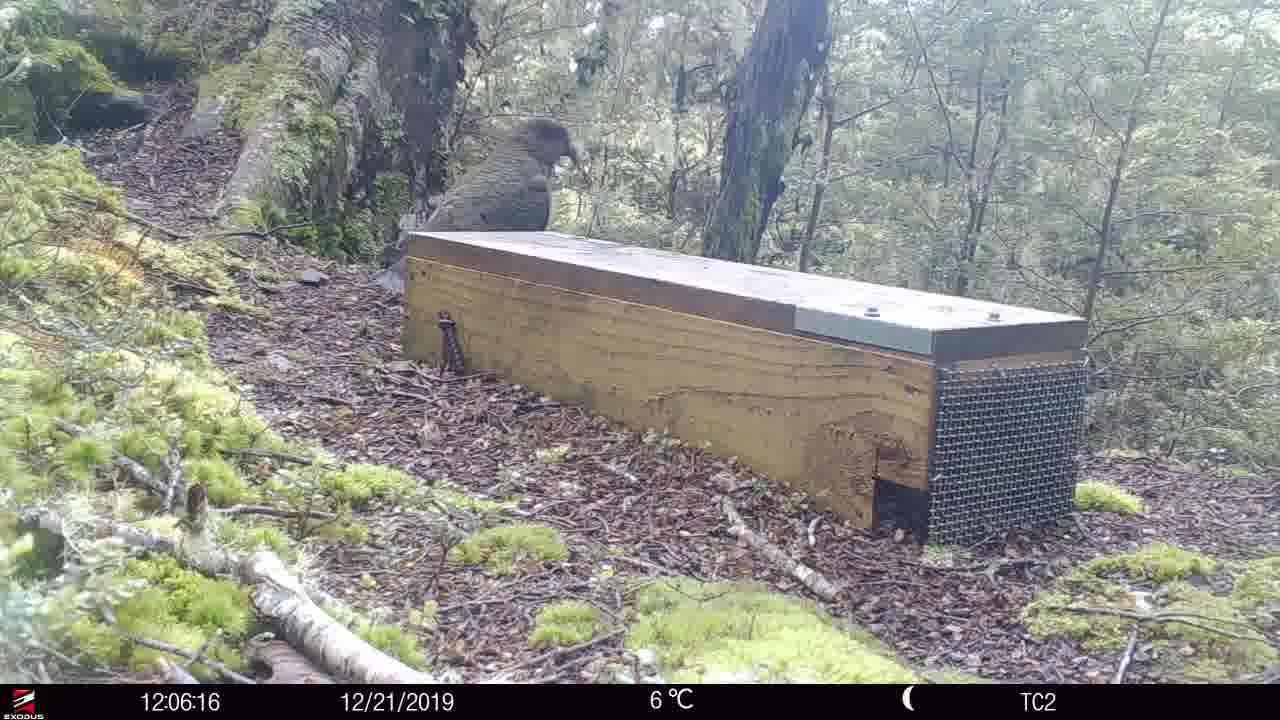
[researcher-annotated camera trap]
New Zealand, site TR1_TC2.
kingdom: Animalia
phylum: Chordata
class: Aves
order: Psittaciformes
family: Strigopidae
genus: Nestor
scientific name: Nestor notabilis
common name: kea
Kea (Nestor notabilis).